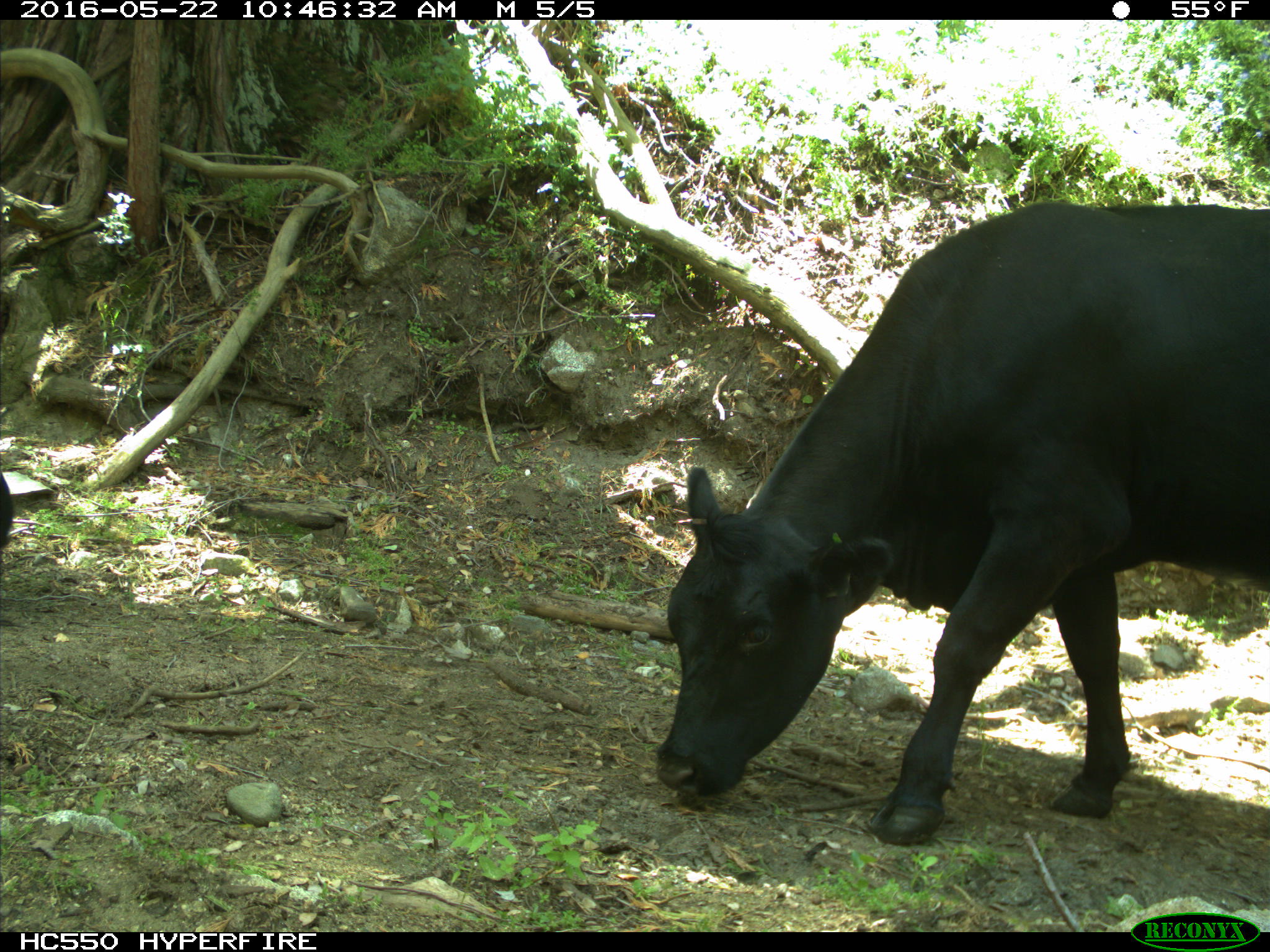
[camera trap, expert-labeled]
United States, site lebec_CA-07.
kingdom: Animalia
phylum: Chordata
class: Mammalia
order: Artiodactyla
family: Bovidae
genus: Bos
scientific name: Bos taurus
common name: domestic cow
Bos taurus (domestic cow).